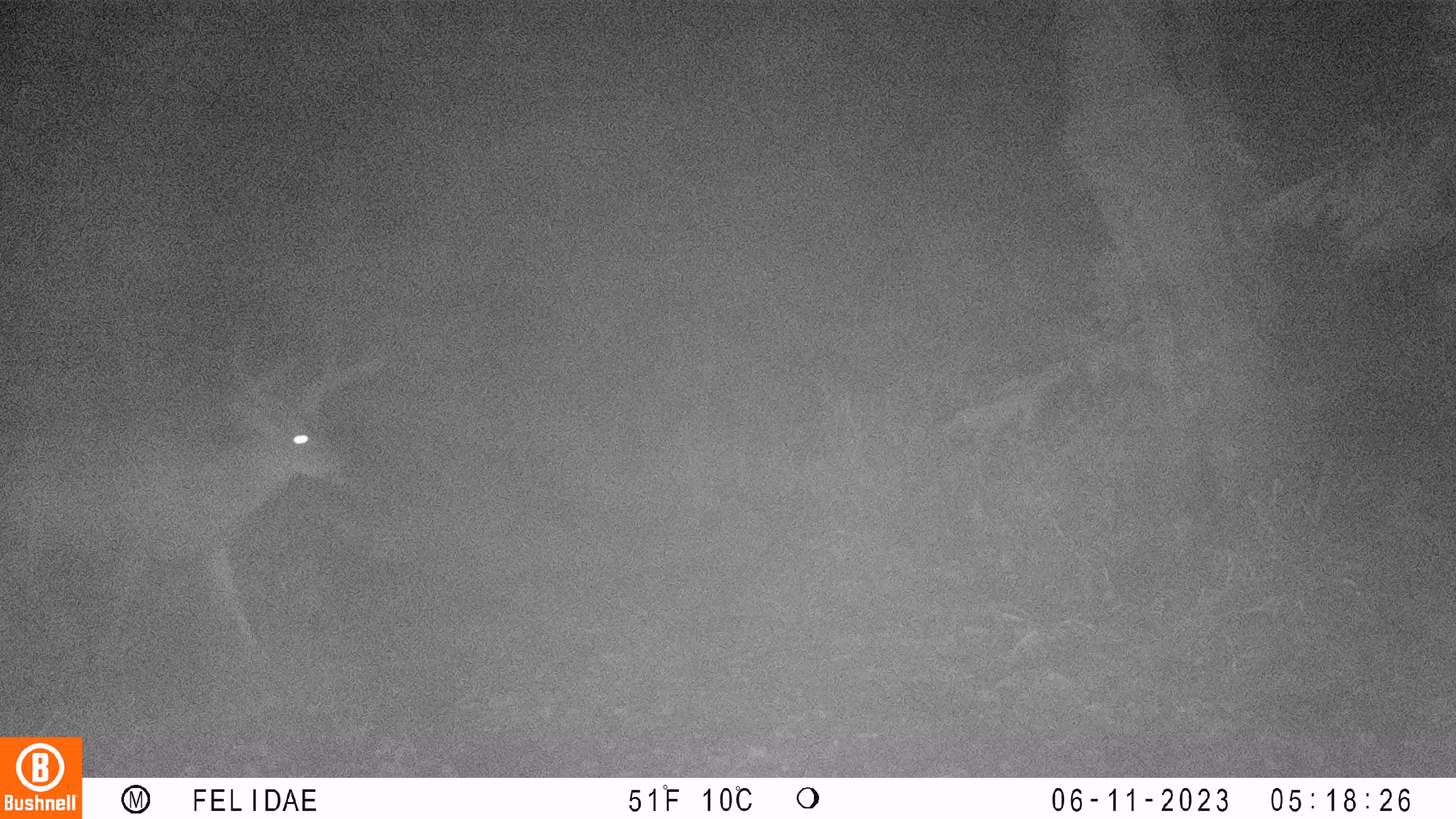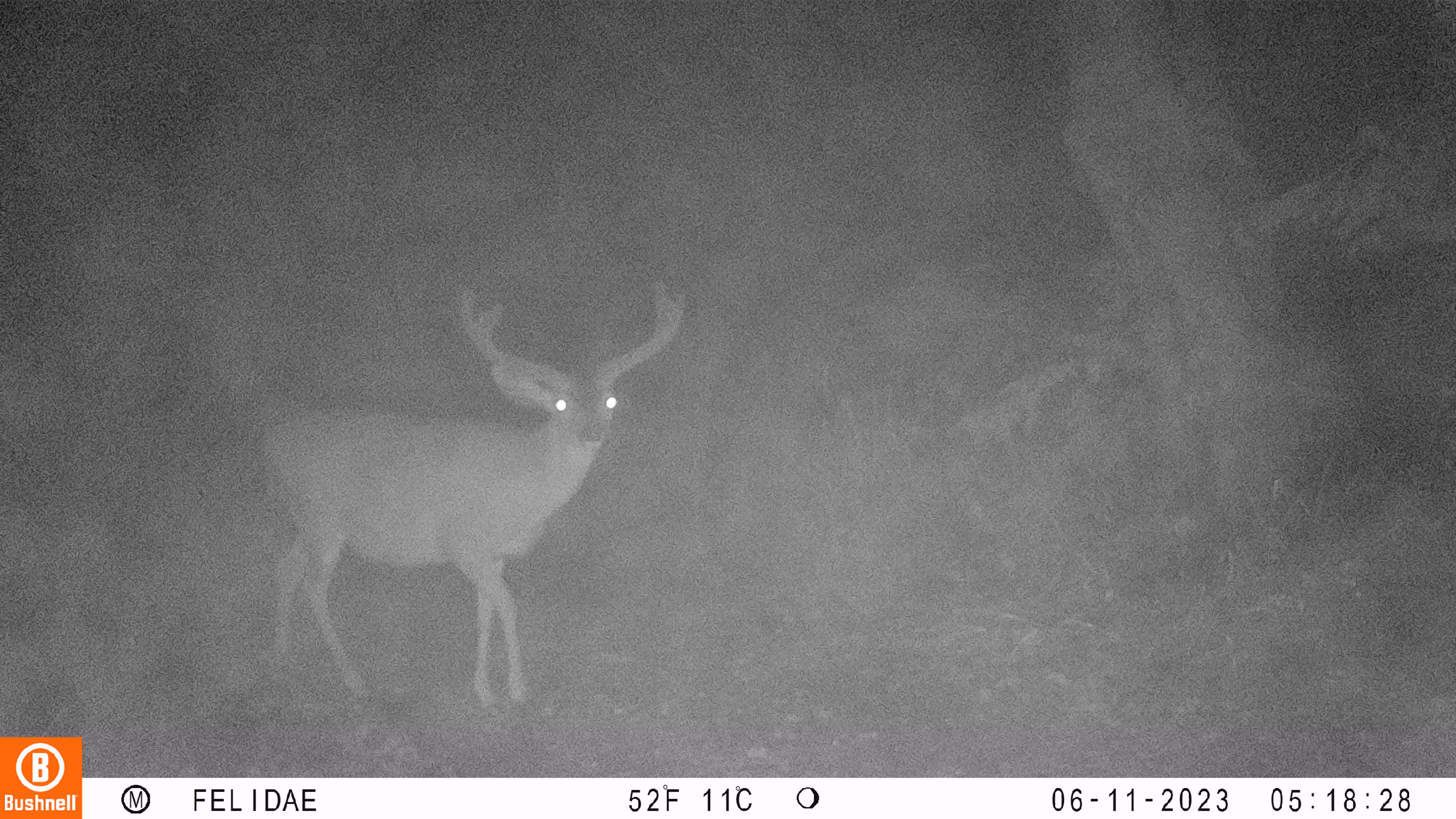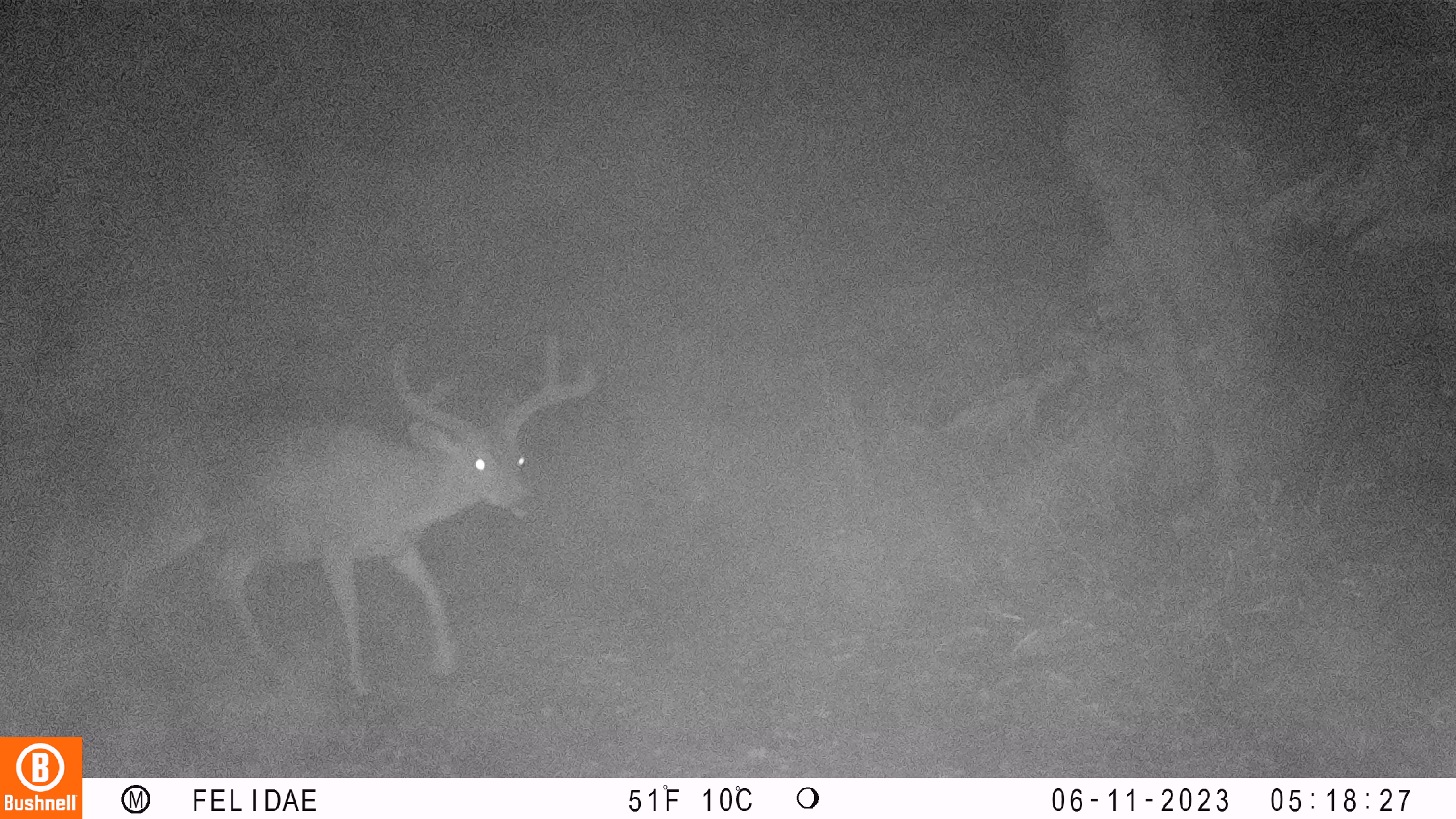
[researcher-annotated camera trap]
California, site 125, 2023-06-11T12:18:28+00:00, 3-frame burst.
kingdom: Animalia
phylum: Chordata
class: Mammalia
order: Artiodactyla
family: Cervidae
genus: Odocoileus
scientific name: Odocoileus hemionus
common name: mule deer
Mule deer (Odocoileus hemionus).